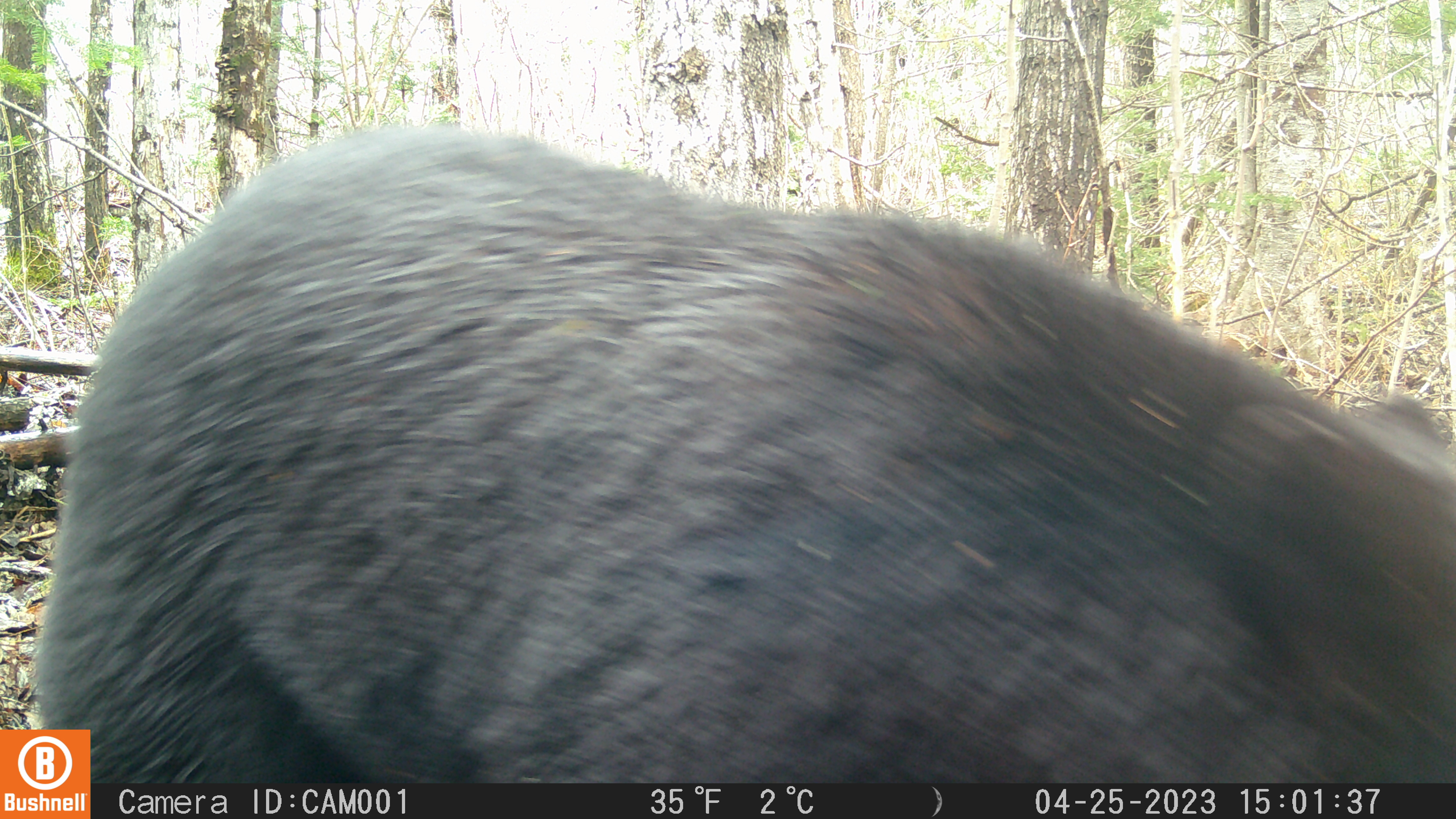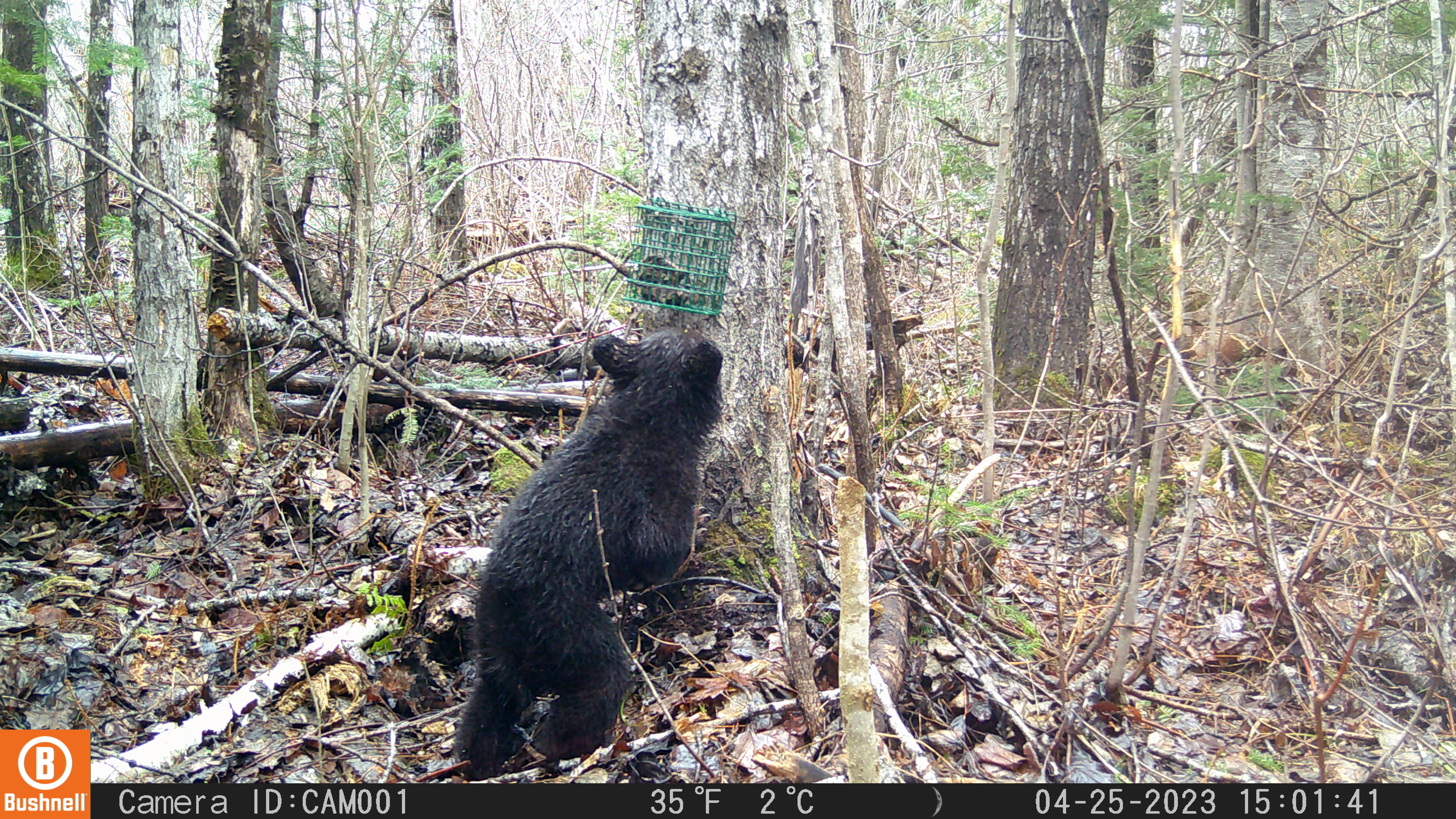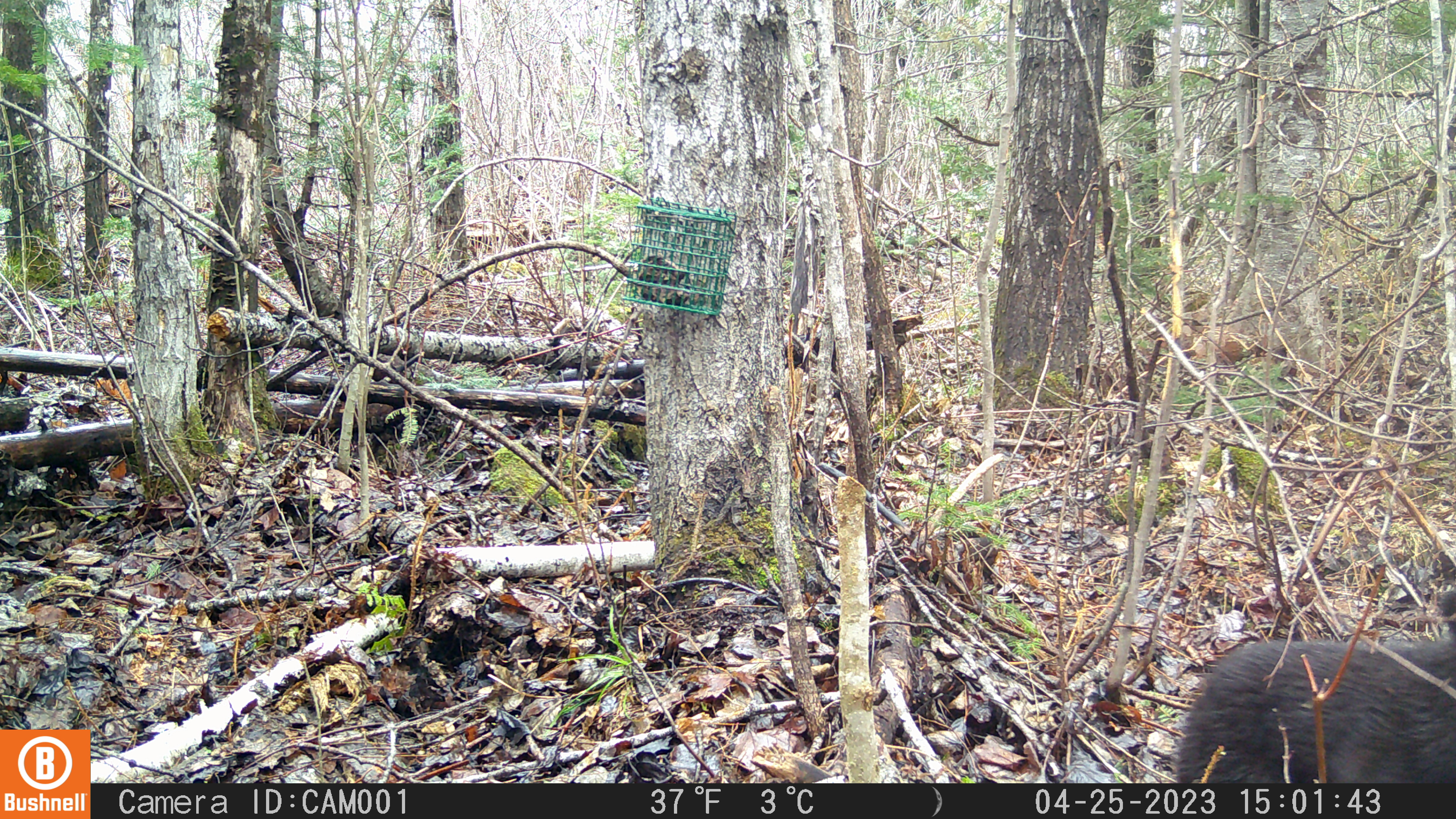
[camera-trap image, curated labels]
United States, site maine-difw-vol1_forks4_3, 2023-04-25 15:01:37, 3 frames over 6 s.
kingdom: Animalia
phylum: Chordata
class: Mammalia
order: Carnivora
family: Ursidae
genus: Ursus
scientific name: Ursus americanus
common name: black bear